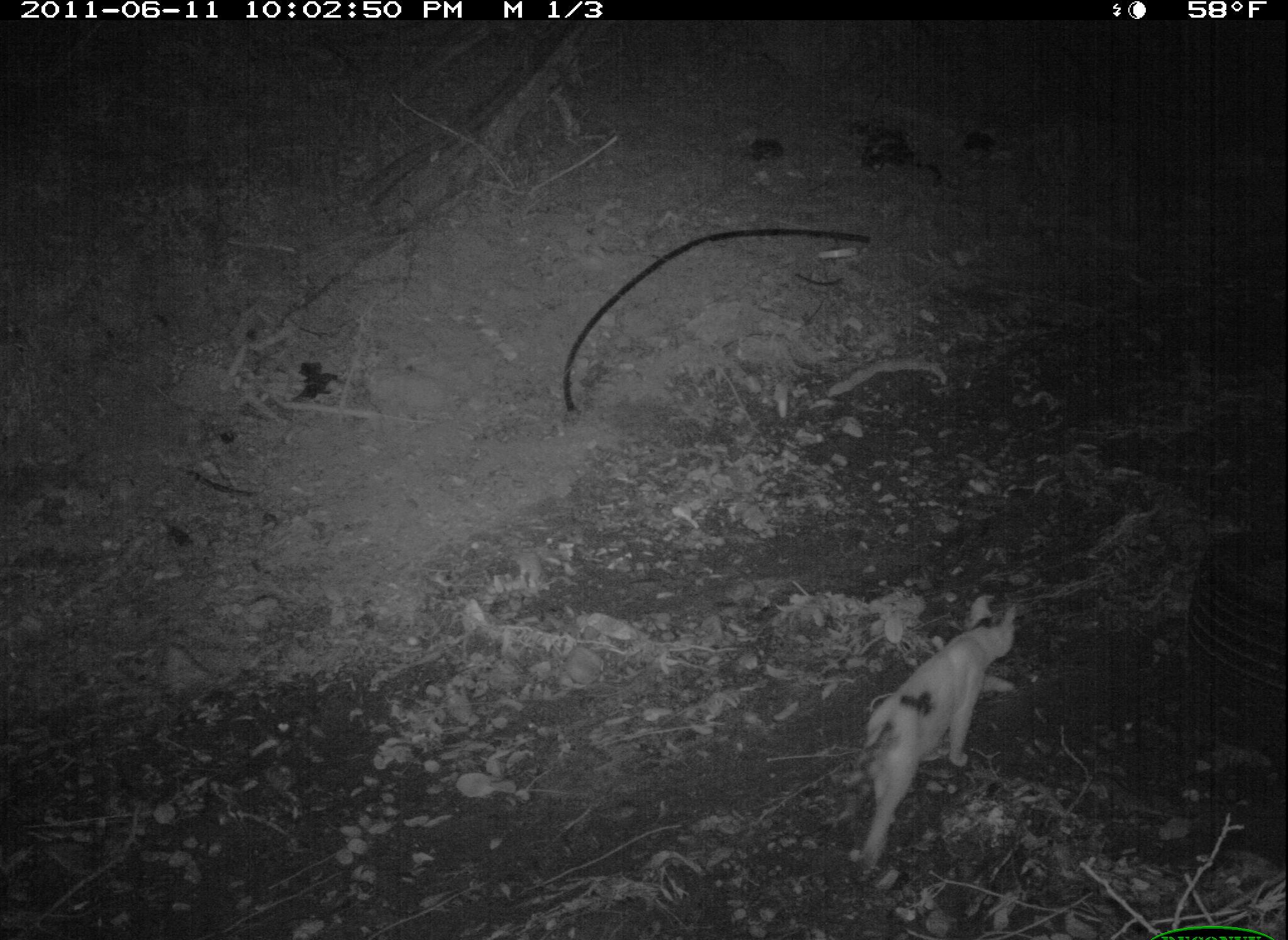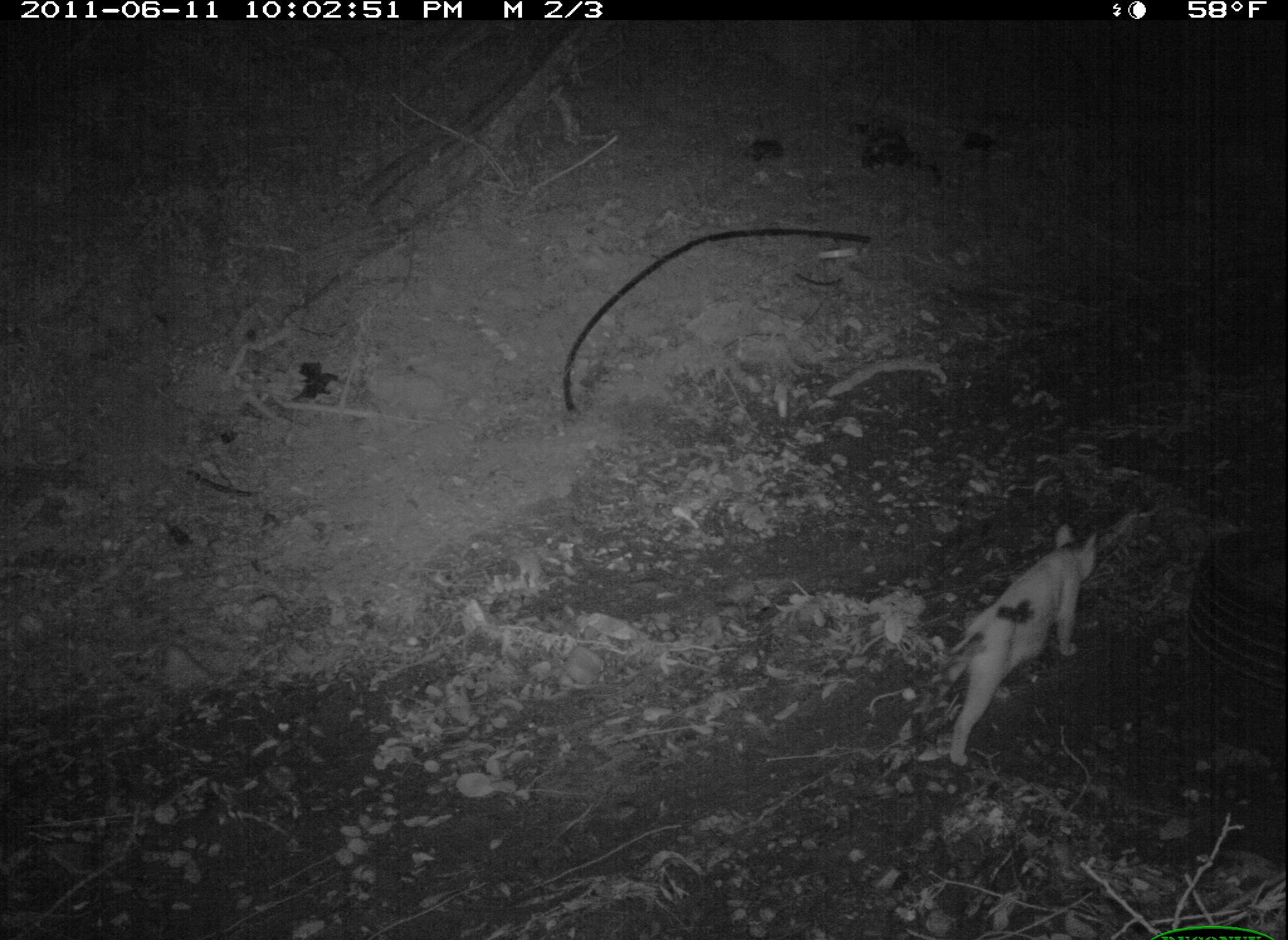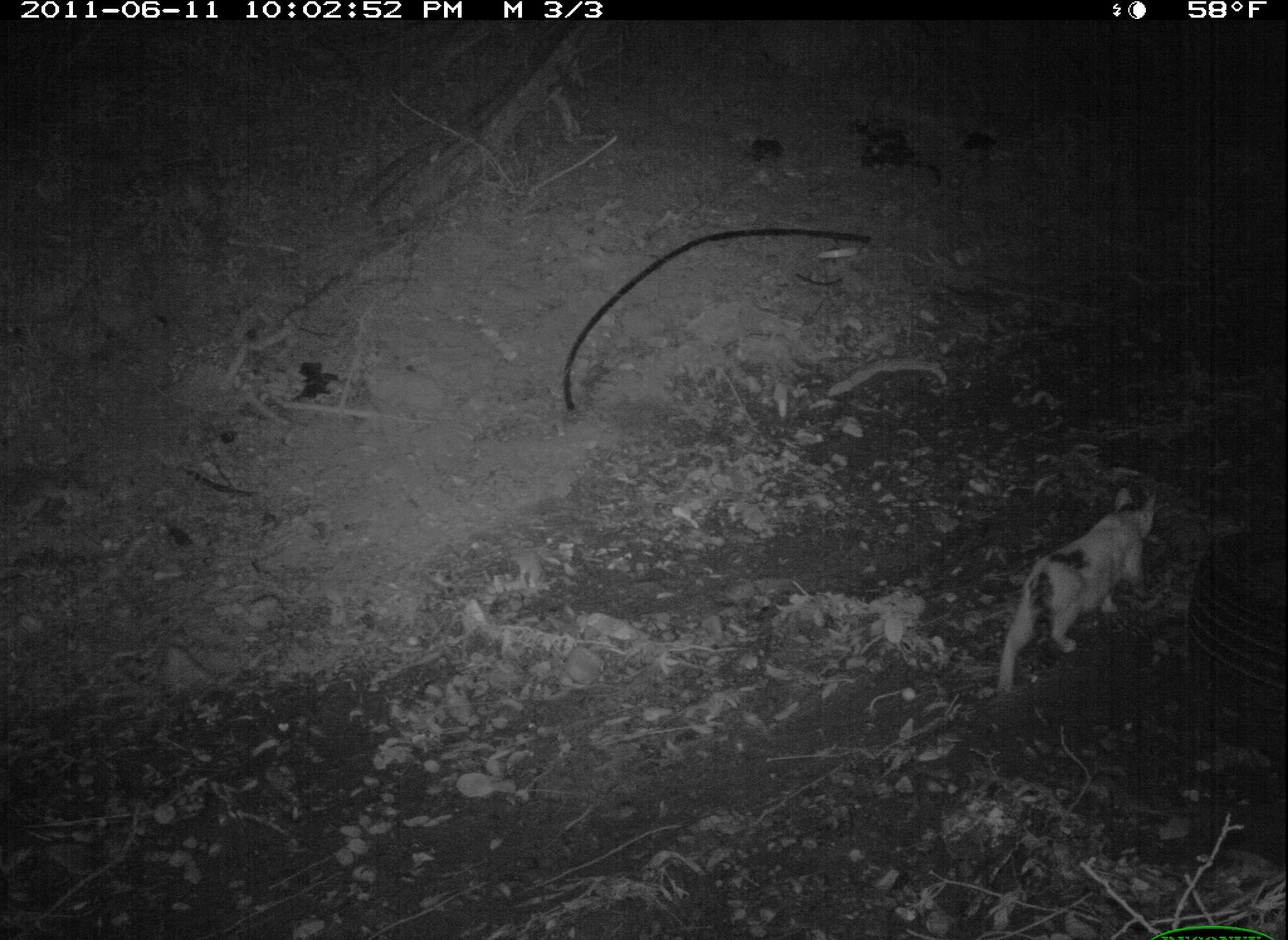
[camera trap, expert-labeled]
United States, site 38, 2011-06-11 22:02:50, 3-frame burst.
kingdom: Animalia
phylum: Chordata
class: Mammalia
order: Carnivora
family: Felidae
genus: Felis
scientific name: Felis catus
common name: cat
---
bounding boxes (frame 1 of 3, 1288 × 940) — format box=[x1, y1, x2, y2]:
cat: box=[839, 593, 1034, 879]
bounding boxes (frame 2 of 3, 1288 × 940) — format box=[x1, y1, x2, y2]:
cat: box=[924, 517, 1108, 776]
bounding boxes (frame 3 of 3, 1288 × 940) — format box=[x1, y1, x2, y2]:
cat: box=[989, 474, 1161, 697]